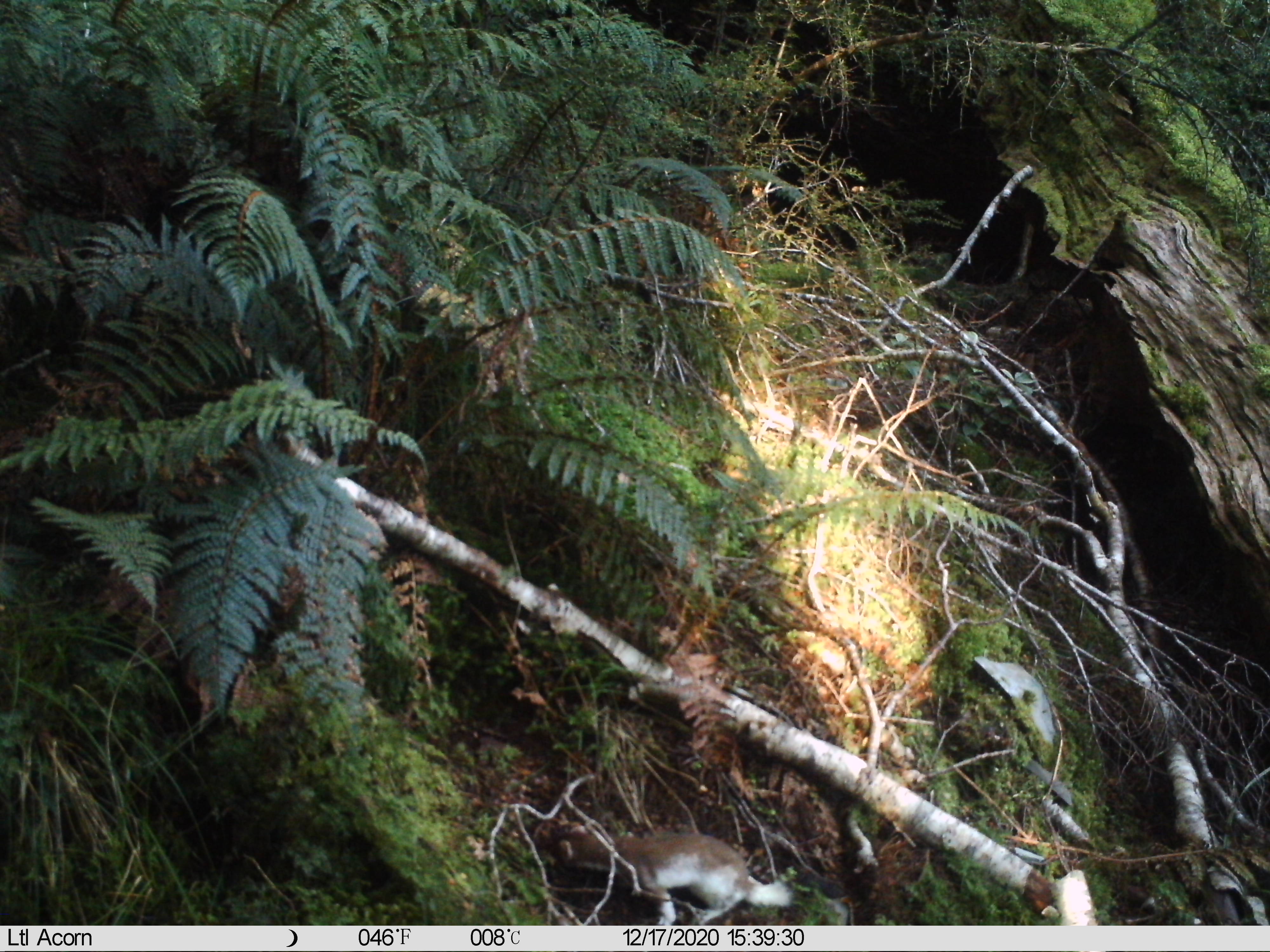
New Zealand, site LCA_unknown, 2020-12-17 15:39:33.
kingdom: Animalia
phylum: Chordata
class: Mammalia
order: Carnivora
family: Mustelidae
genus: Mustela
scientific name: Mustela erminea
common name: stoat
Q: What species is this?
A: Stoat (Mustela erminea).